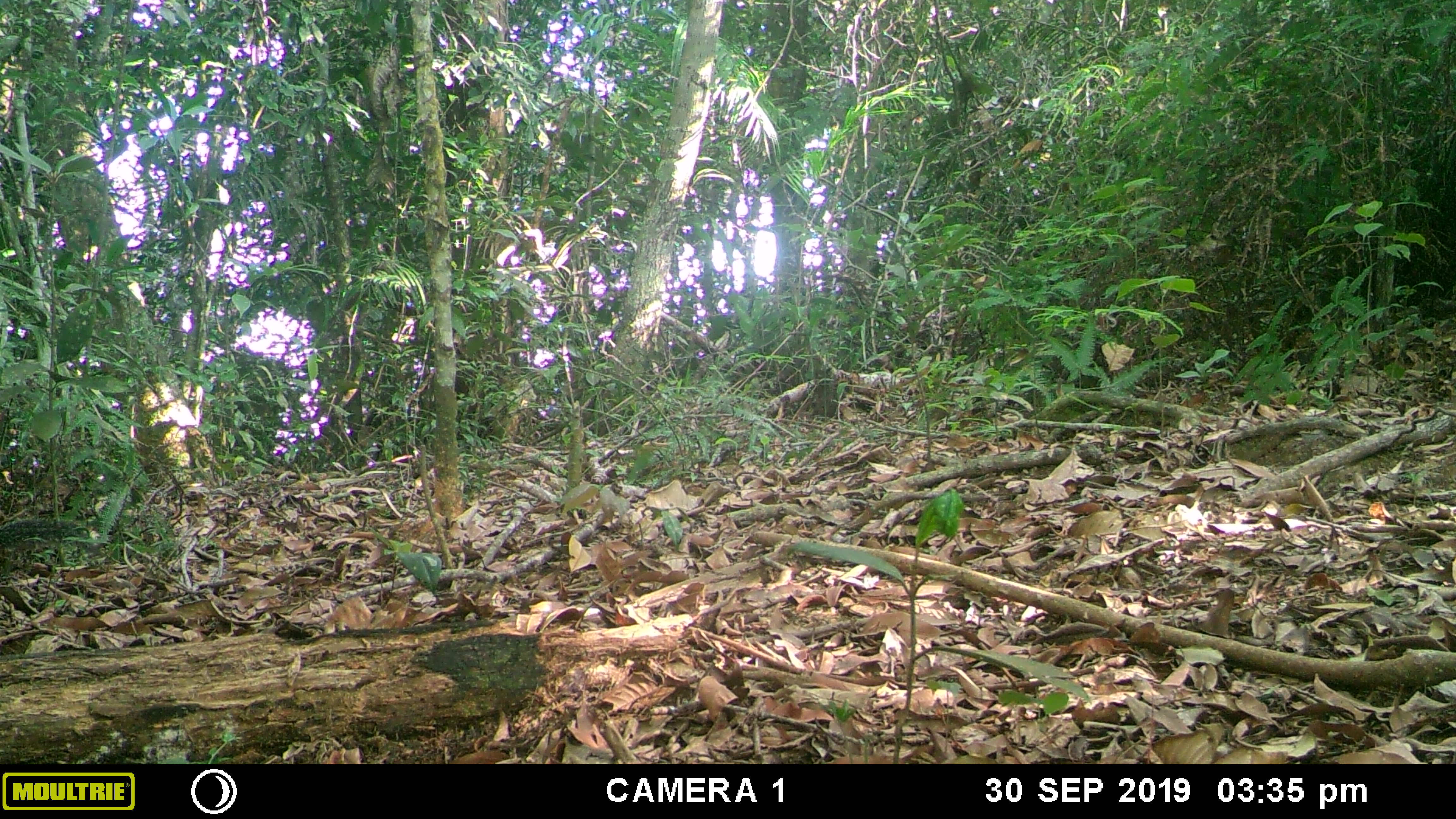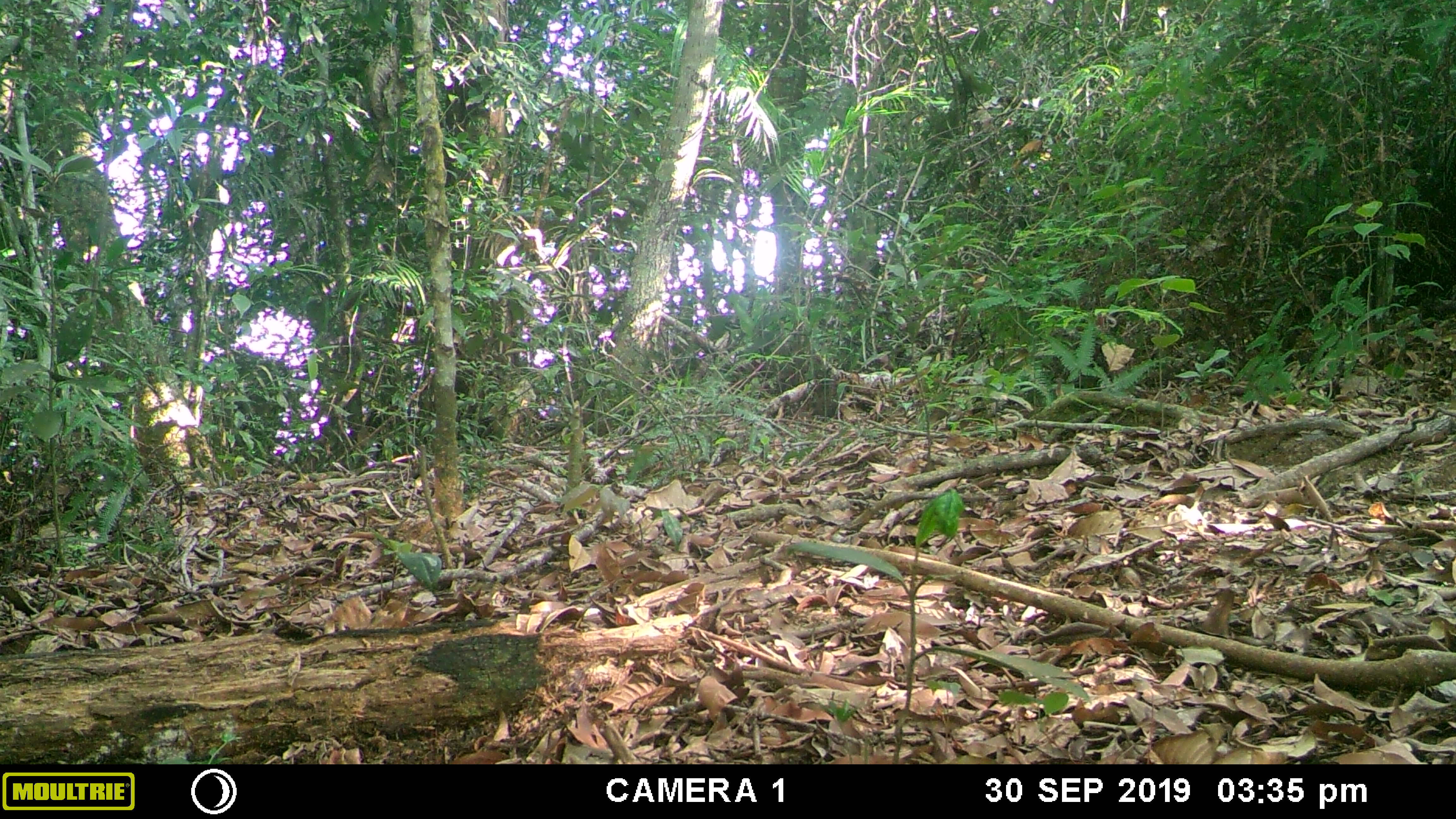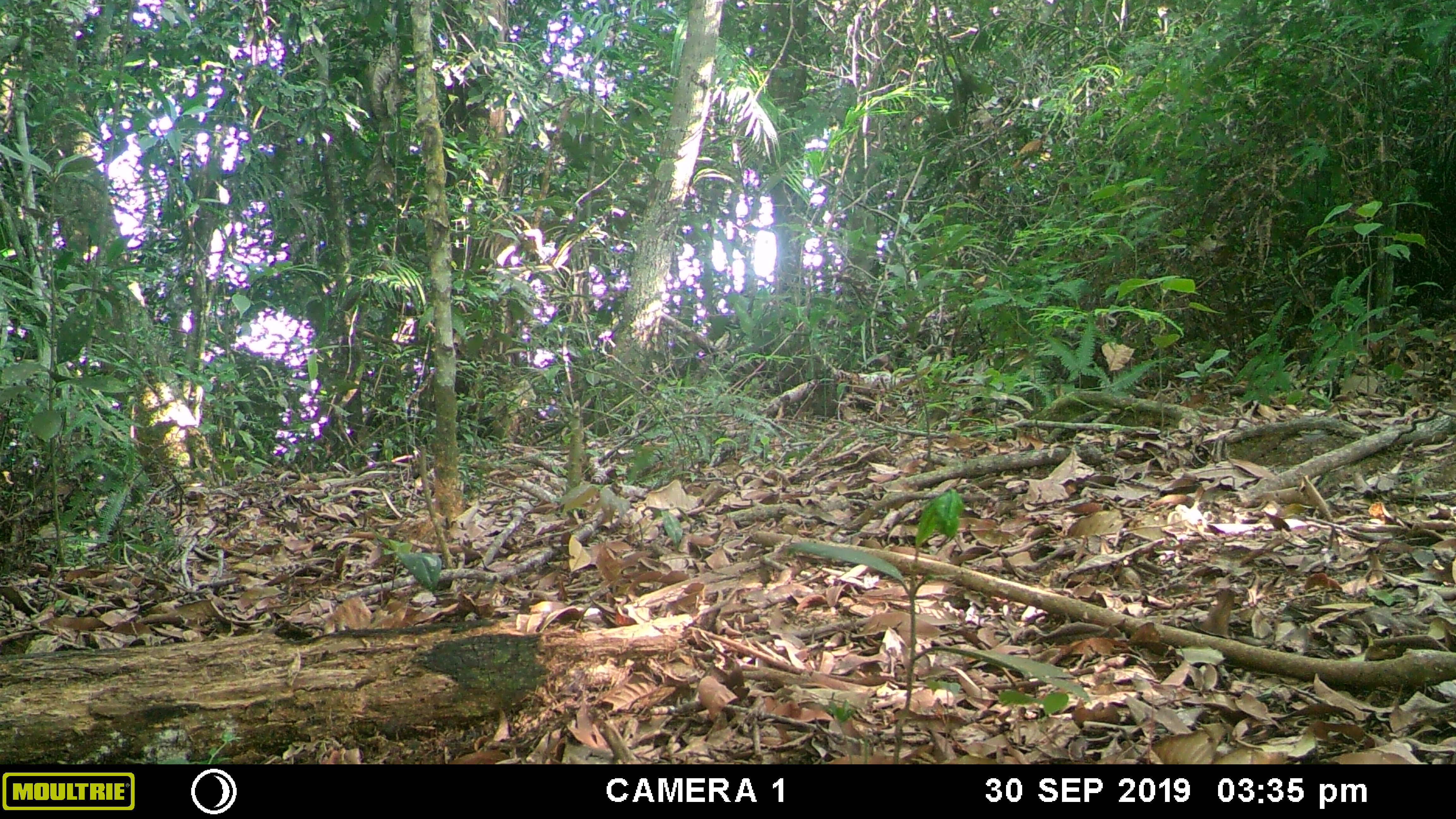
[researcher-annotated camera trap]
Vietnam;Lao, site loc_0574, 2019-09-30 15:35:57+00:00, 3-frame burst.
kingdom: Animalia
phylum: Chordata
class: Mammalia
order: Rodentia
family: Sciuridae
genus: Dremomys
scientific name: Dremomys rufigenis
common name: red-cheeked squirrel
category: red cheeked squirrel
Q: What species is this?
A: Red cheeked squirrel (red-cheeked squirrel) (Dremomys rufigenis).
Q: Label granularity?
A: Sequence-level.